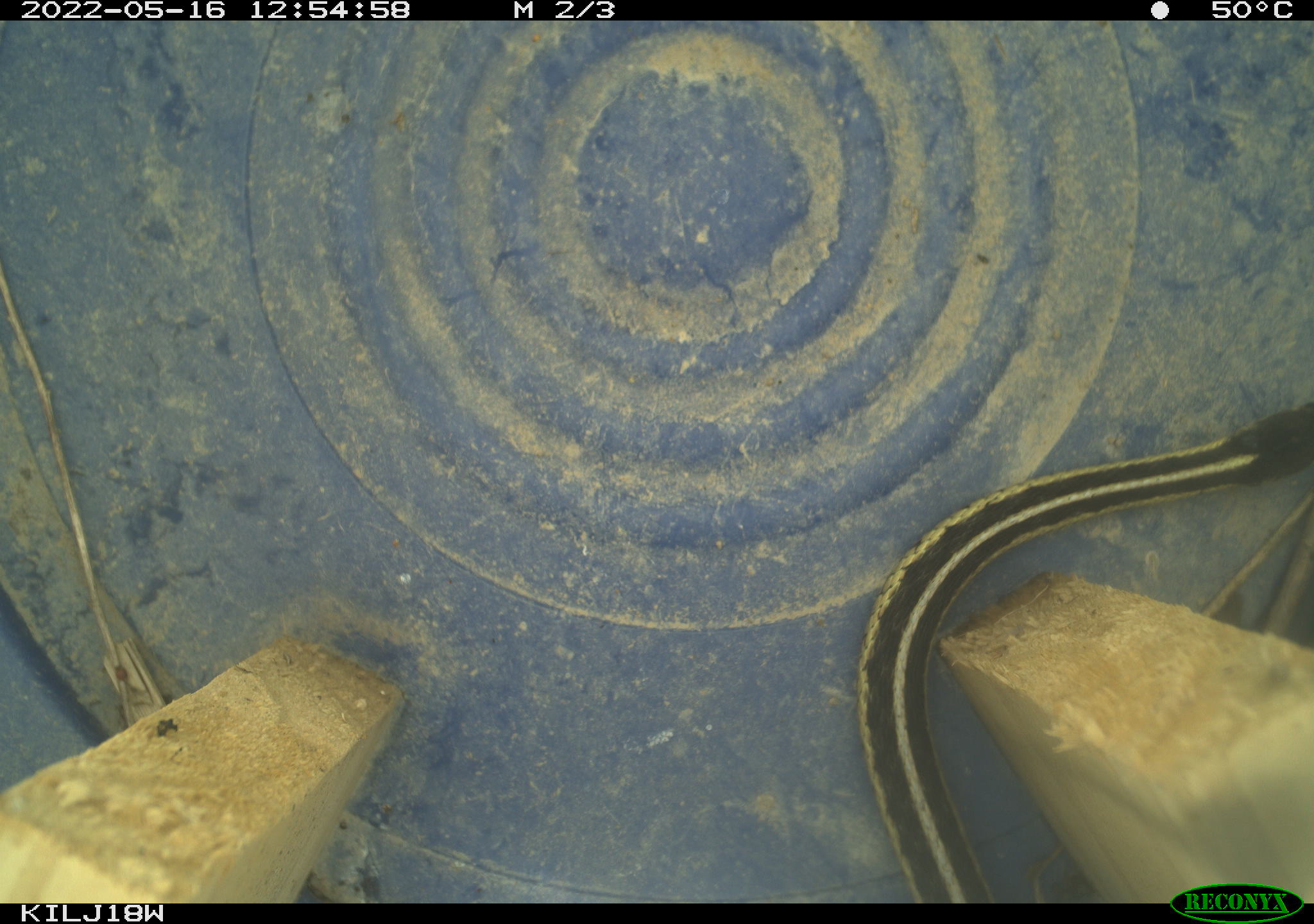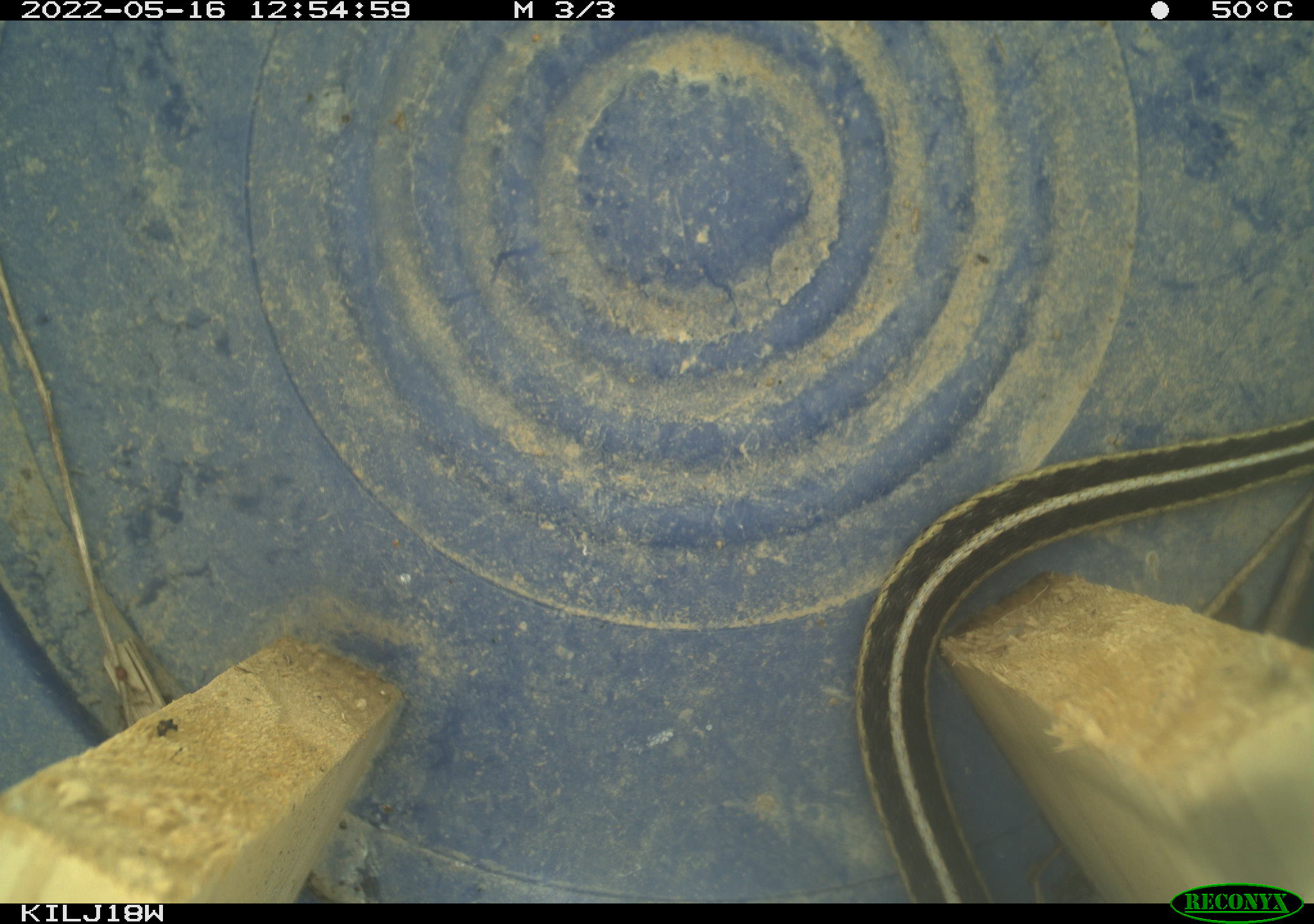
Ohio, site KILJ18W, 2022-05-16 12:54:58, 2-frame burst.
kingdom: Animalia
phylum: Chordata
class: Reptilia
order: Squamata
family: Colubridae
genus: Thamnophis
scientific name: Thamnophis sirtalis sirtalis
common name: eastern gartersnake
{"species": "eastern gartersnake (Thamnophis sirtalis sirtalis)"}